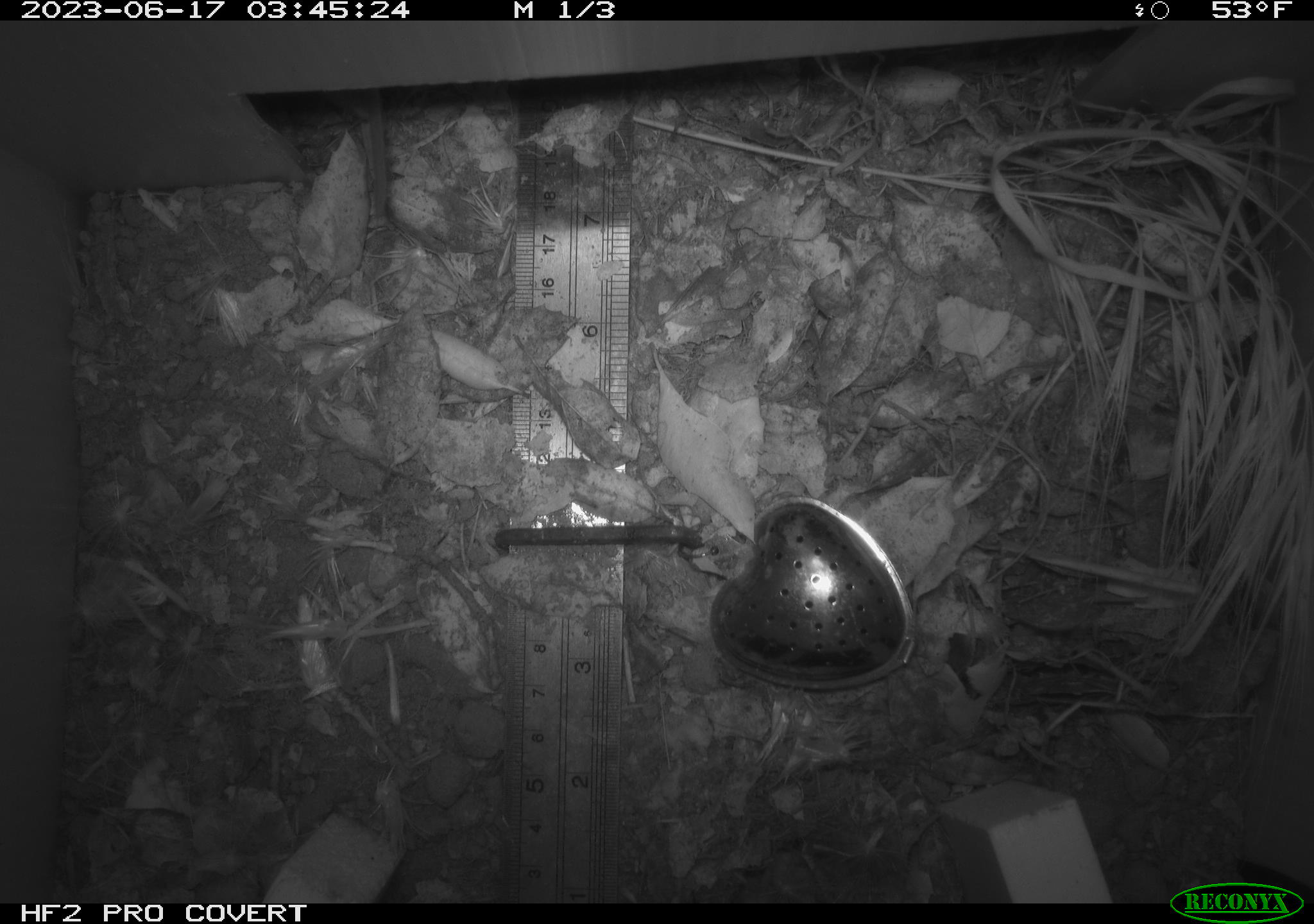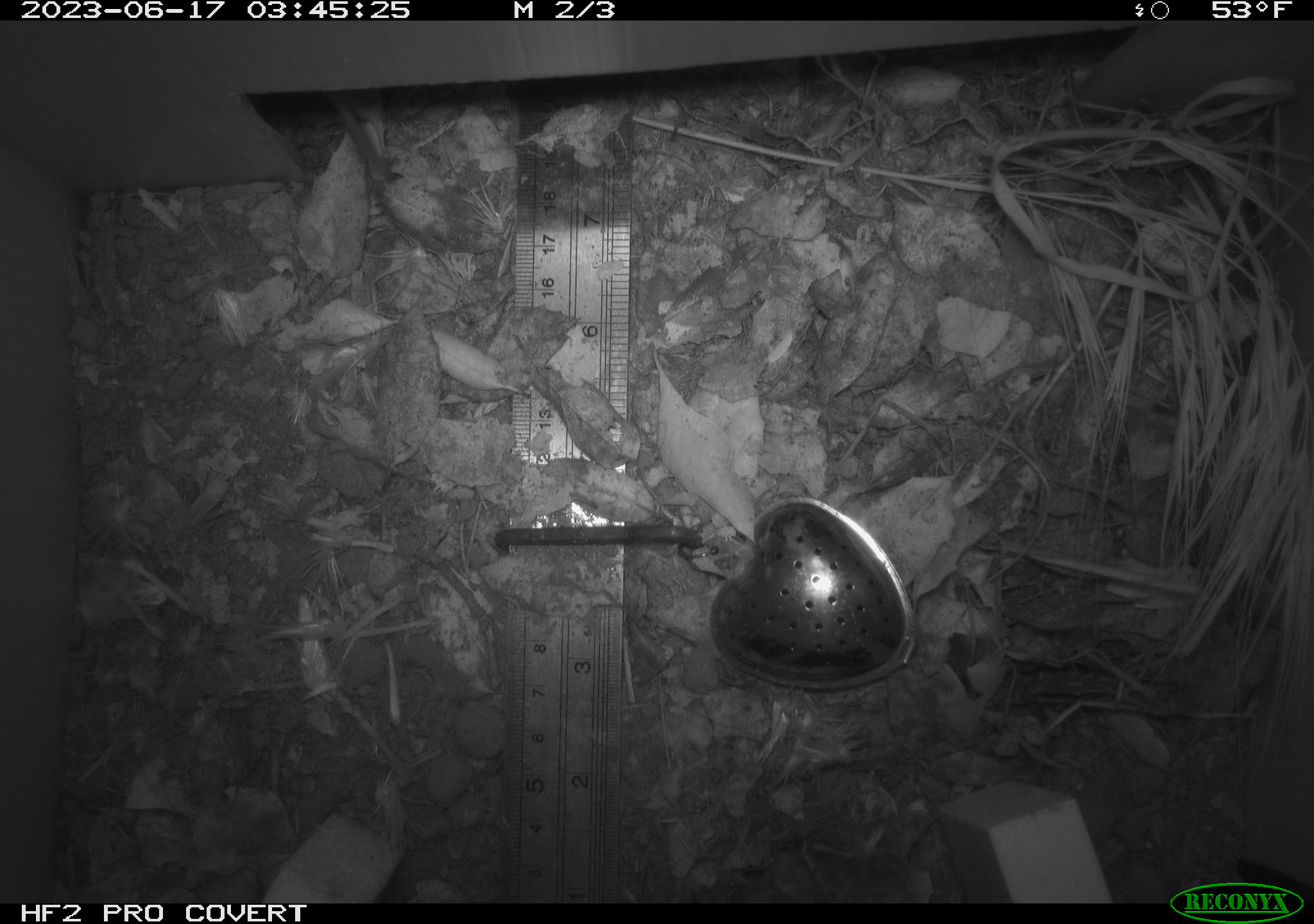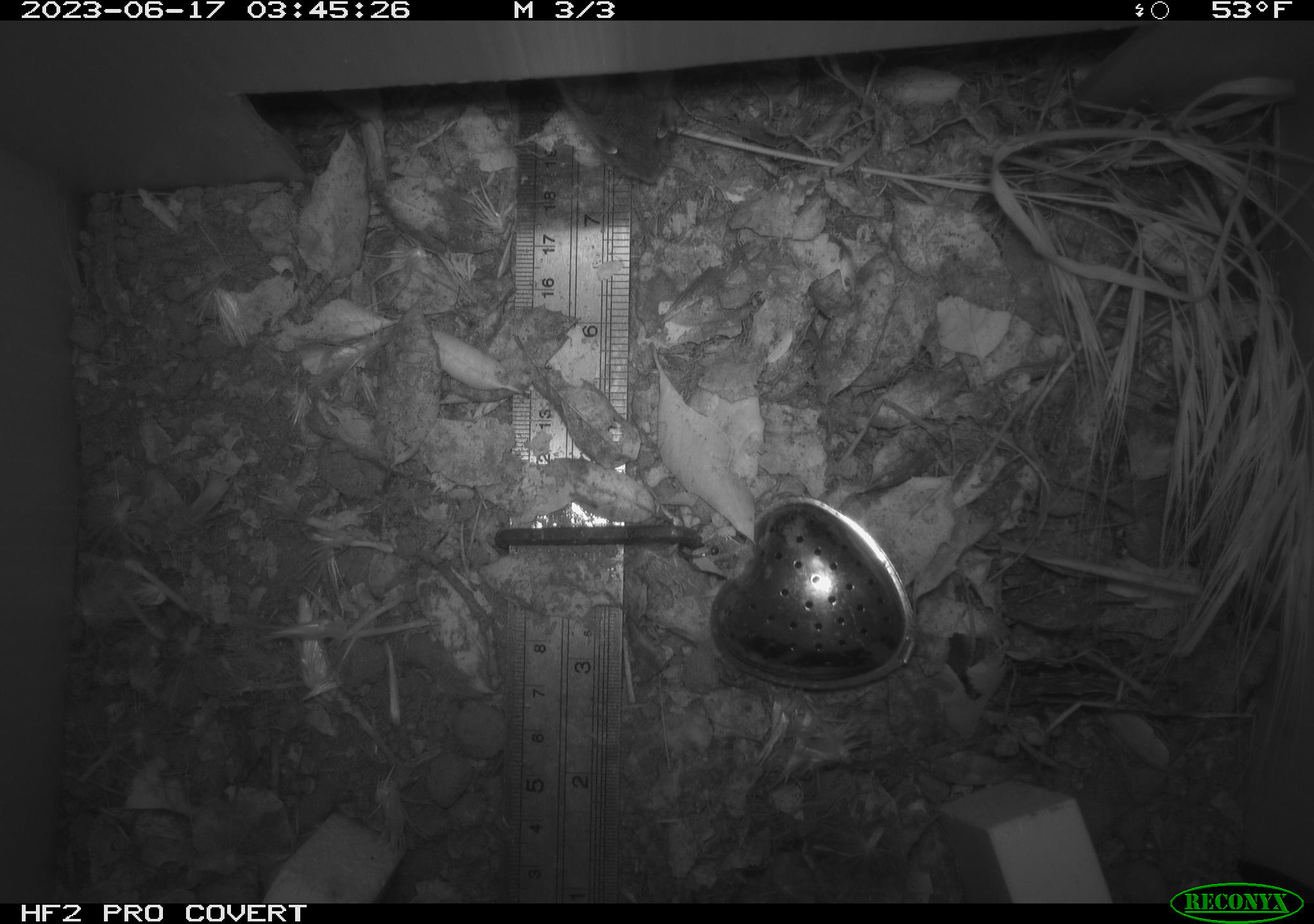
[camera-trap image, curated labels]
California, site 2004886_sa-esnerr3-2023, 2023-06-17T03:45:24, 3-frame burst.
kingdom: Animalia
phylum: Chordata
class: Mammalia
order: Rodentia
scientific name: Rodentia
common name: mouse species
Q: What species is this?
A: Mouse species (Rodentia).